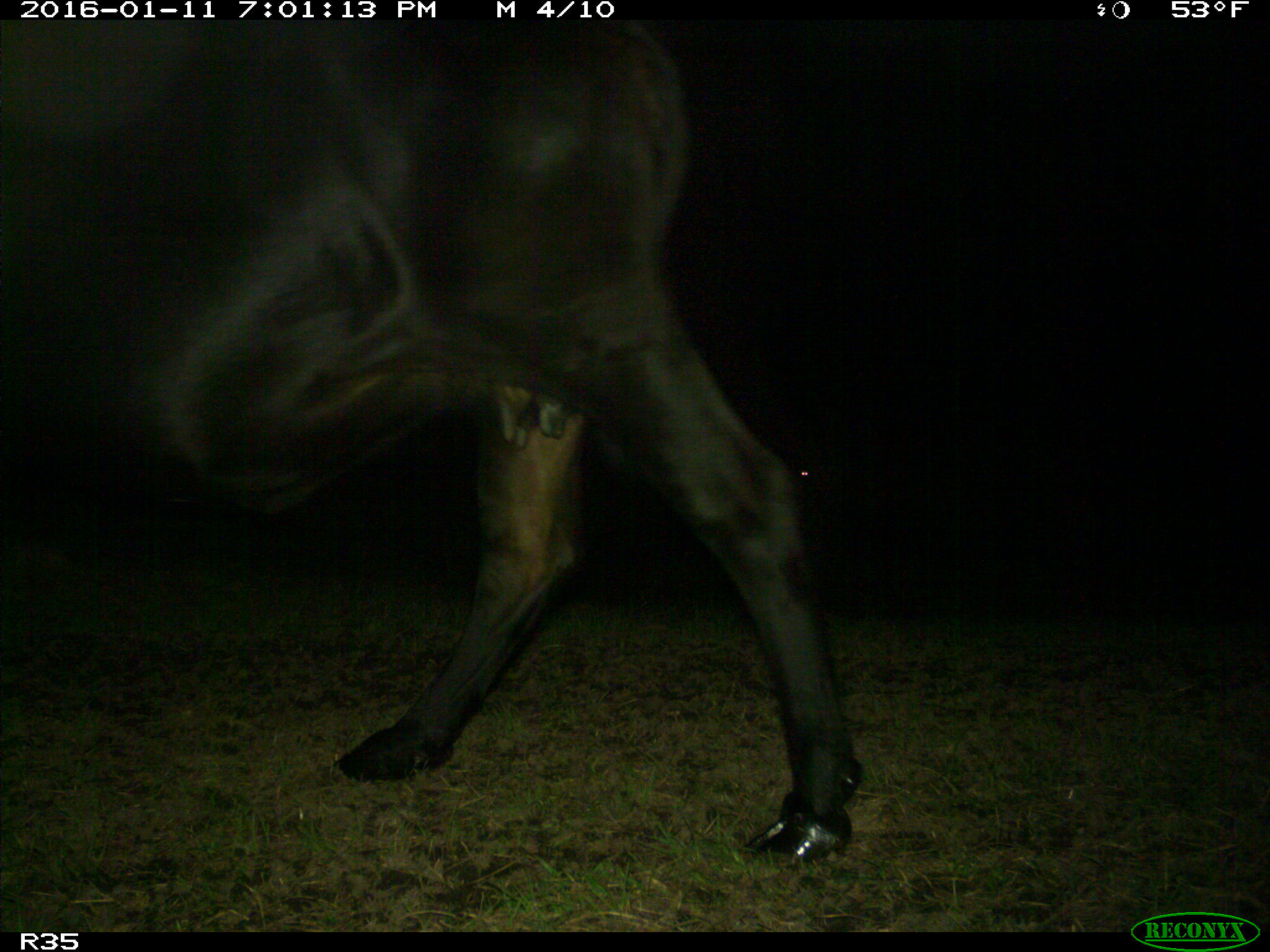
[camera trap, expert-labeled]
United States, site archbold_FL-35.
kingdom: Animalia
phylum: Chordata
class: Mammalia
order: Artiodactyla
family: Bovidae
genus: Bos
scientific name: Bos taurus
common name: domestic cow